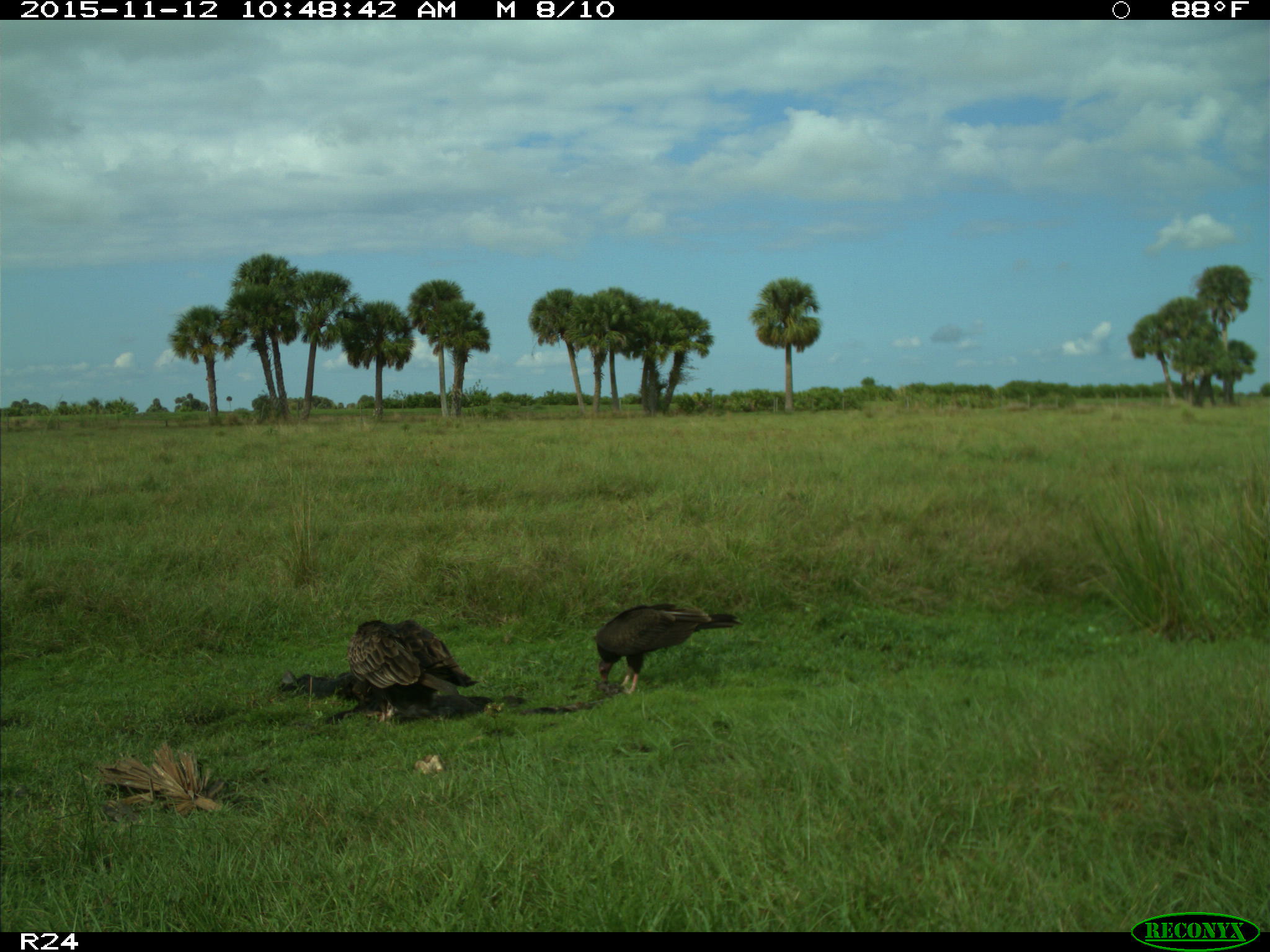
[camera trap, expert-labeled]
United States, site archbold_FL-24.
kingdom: Animalia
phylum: Chordata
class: Aves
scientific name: Aves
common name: birds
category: unidentified bird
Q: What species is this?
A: Unidentified bird (birds) (Aves).